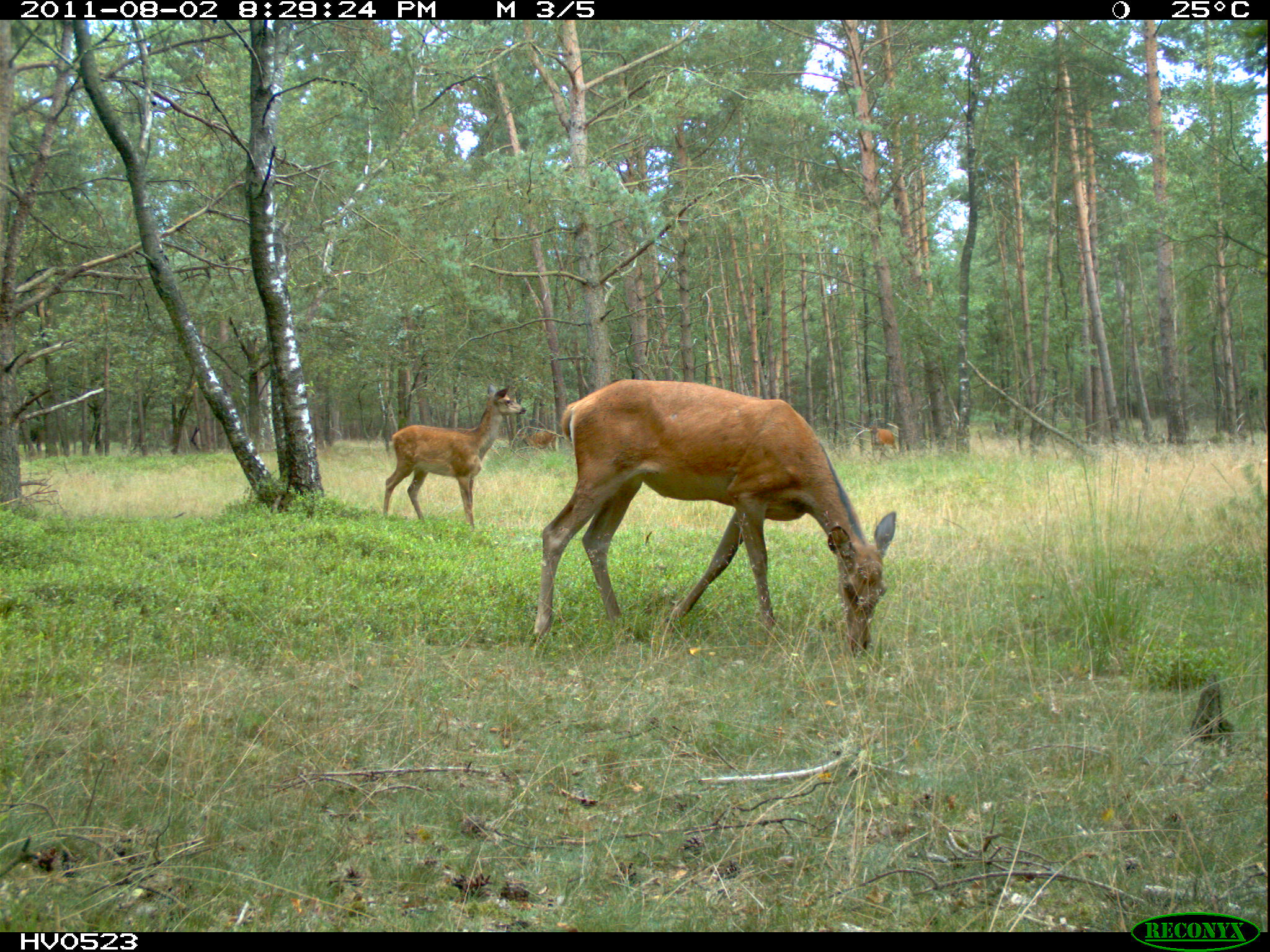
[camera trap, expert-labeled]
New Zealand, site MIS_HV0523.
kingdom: Animalia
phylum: Chordata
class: Mammalia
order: Artiodactyla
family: Cervidae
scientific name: Cervidae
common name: deer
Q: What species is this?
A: Deer (Cervidae).